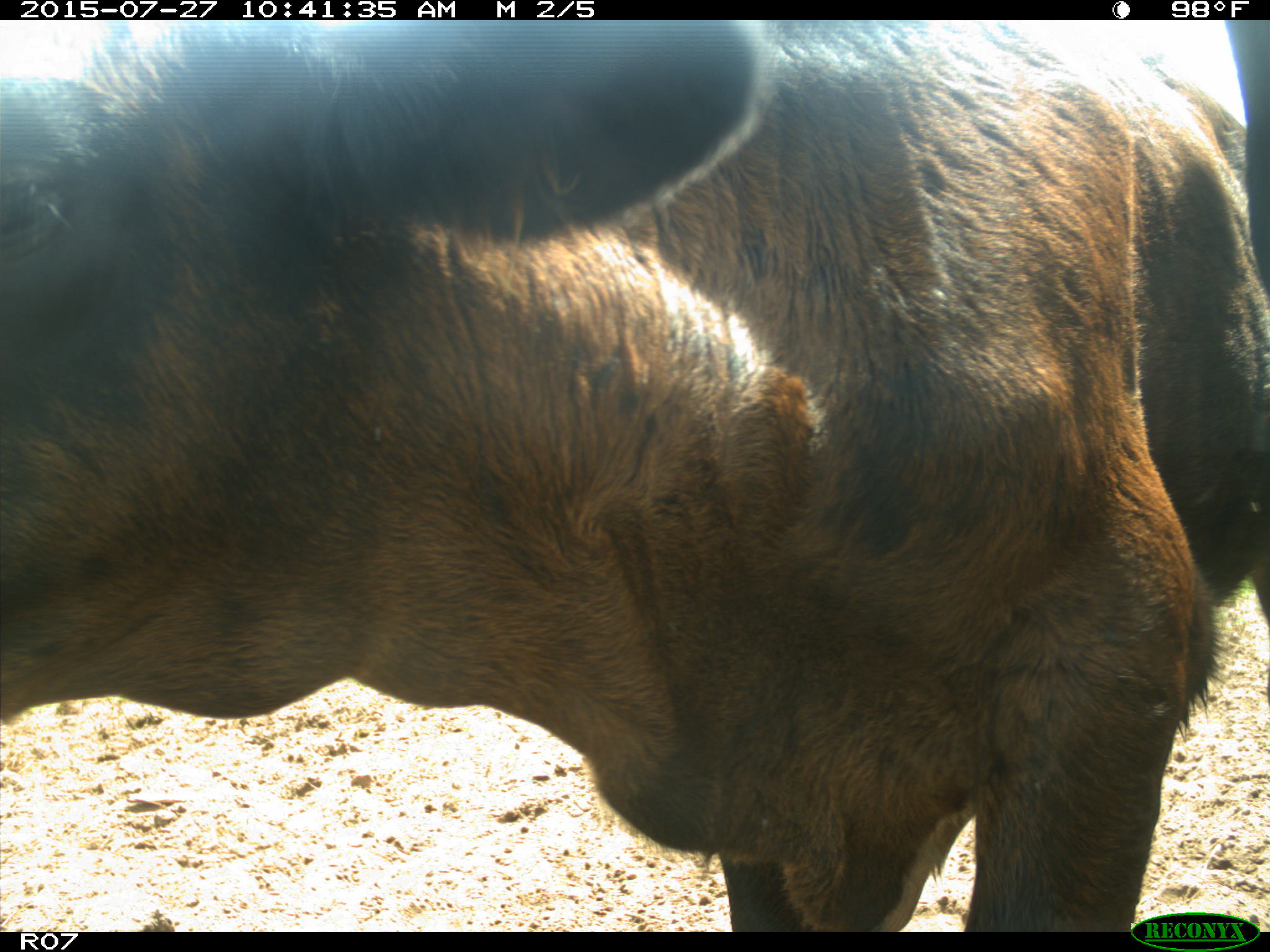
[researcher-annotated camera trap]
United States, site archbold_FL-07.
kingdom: Animalia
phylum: Chordata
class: Mammalia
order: Artiodactyla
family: Bovidae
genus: Bos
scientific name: Bos taurus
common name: domestic cow